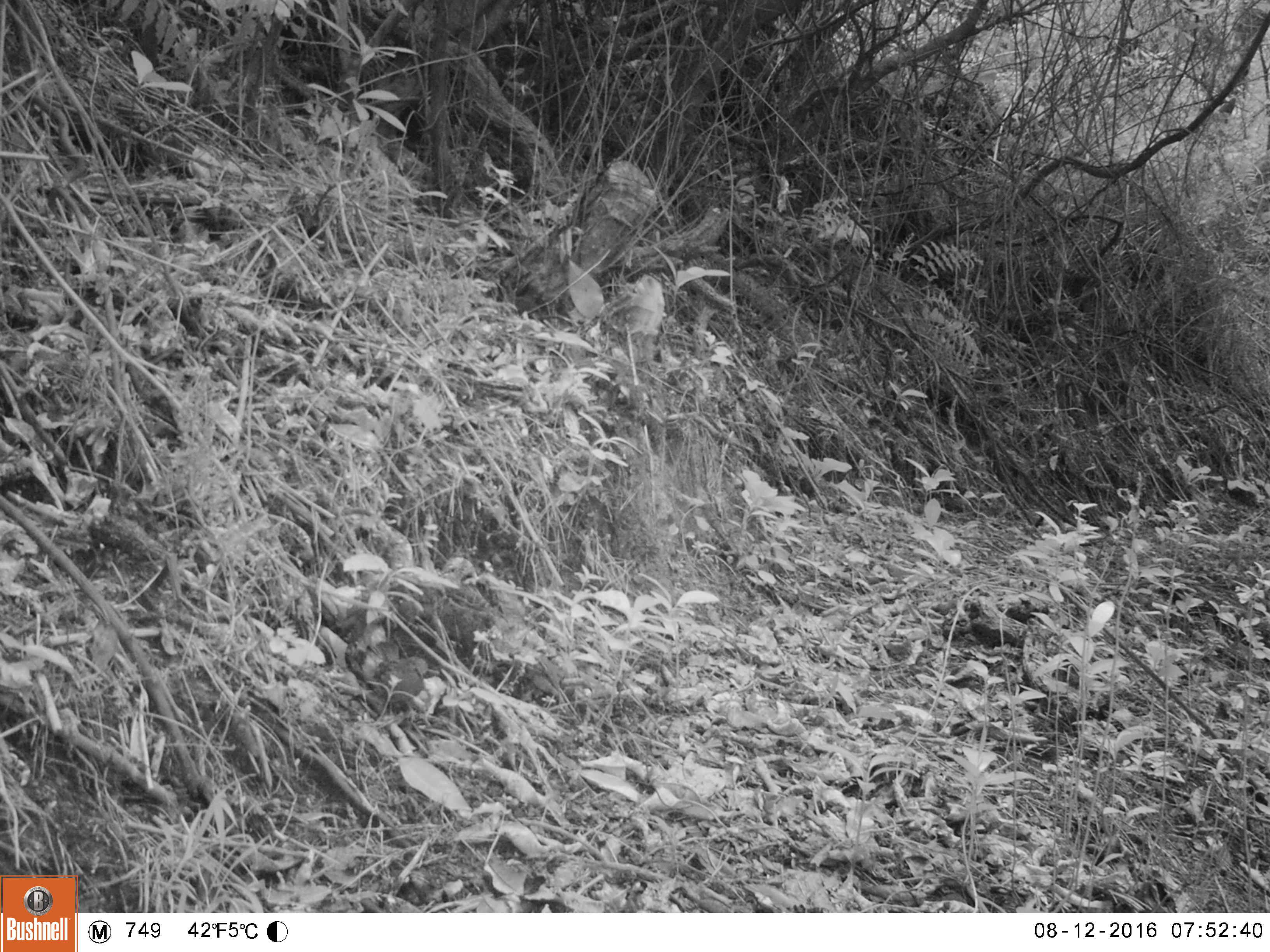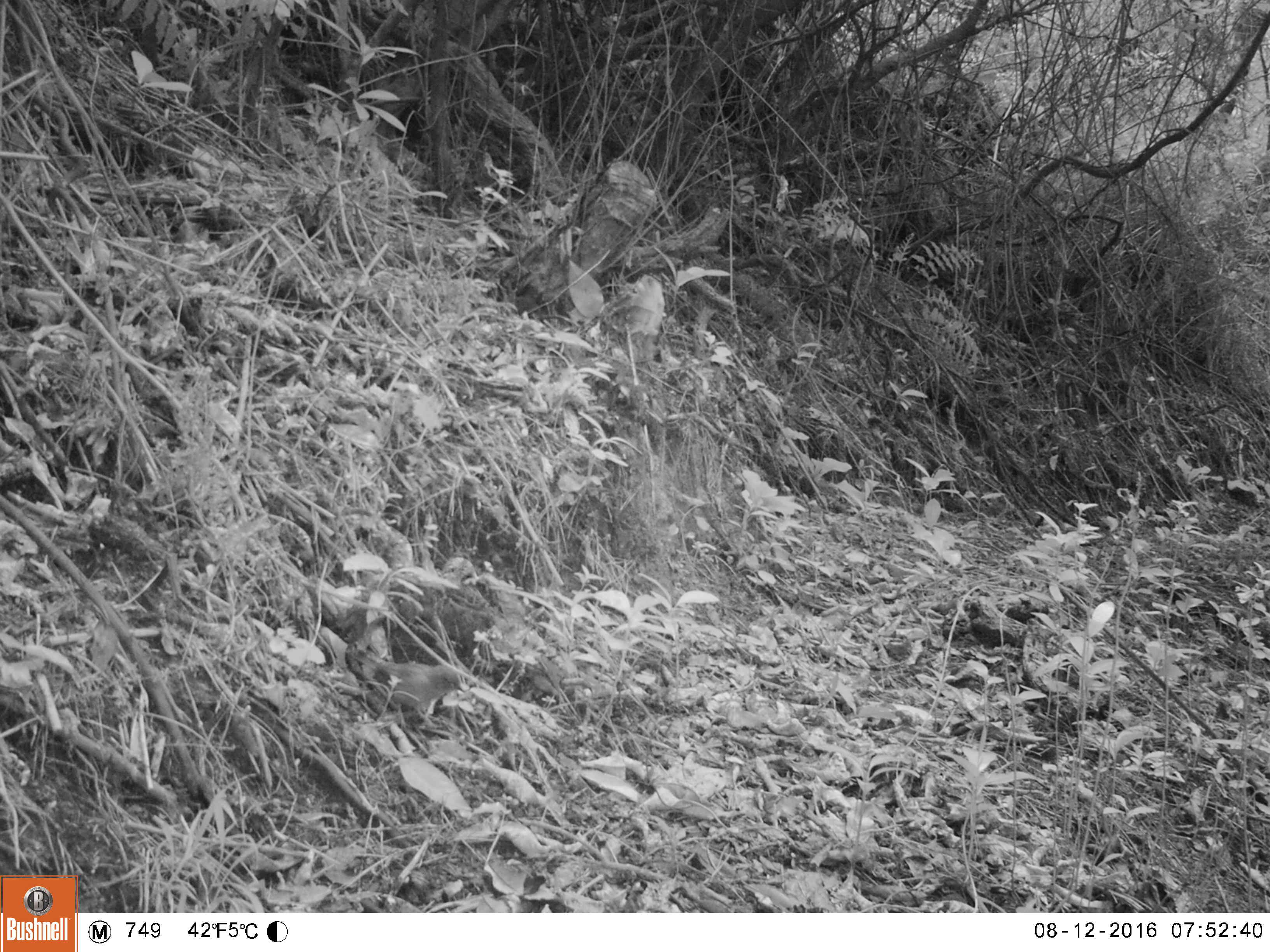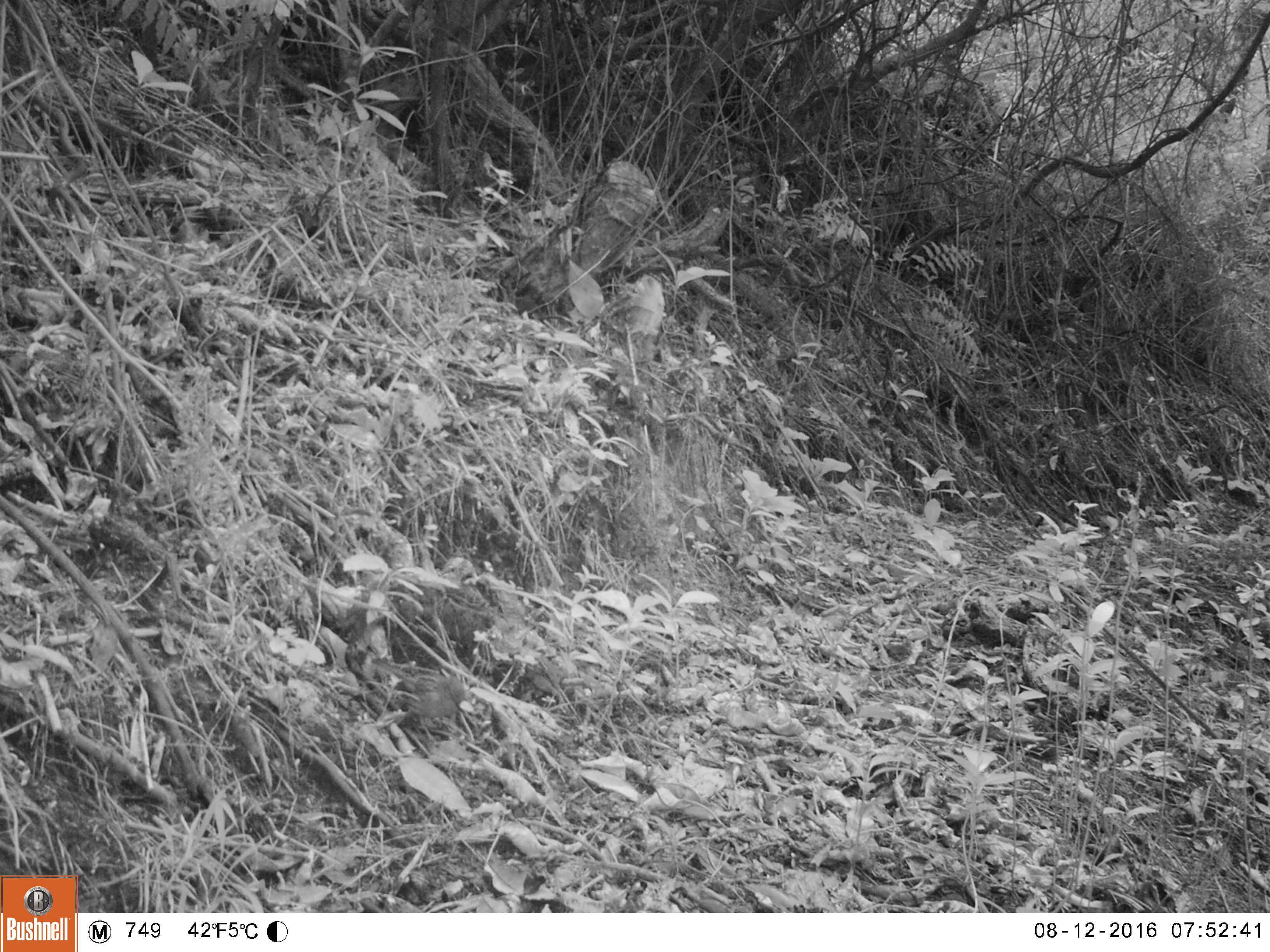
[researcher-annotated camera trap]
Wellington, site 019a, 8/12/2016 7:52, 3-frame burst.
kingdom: Animalia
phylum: Chordata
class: Aves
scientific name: Aves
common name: bird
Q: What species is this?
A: Bird (Aves).